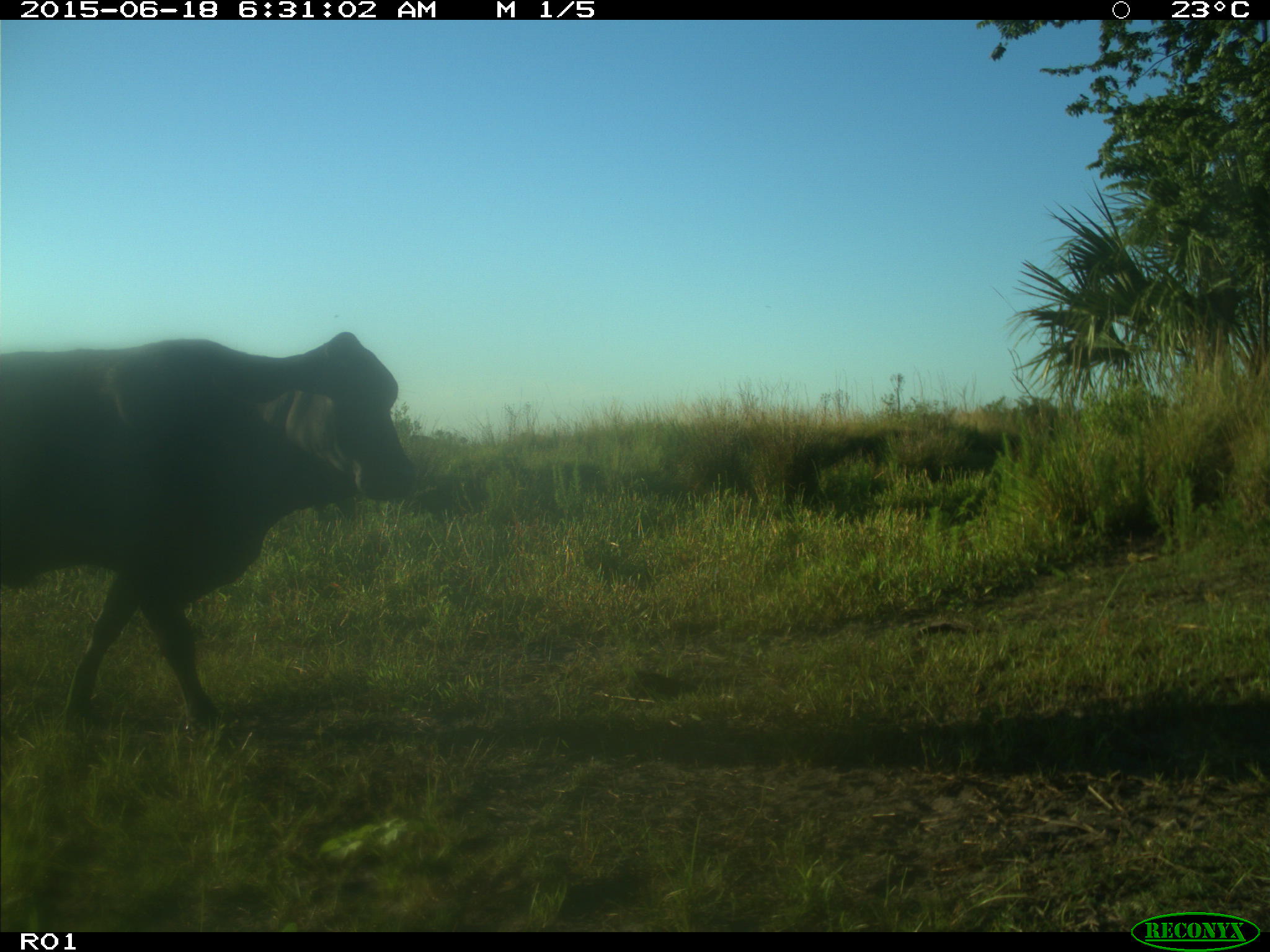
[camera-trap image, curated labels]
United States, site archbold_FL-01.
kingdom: Animalia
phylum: Chordata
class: Mammalia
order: Artiodactyla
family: Bovidae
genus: Bos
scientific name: Bos taurus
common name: domestic cow